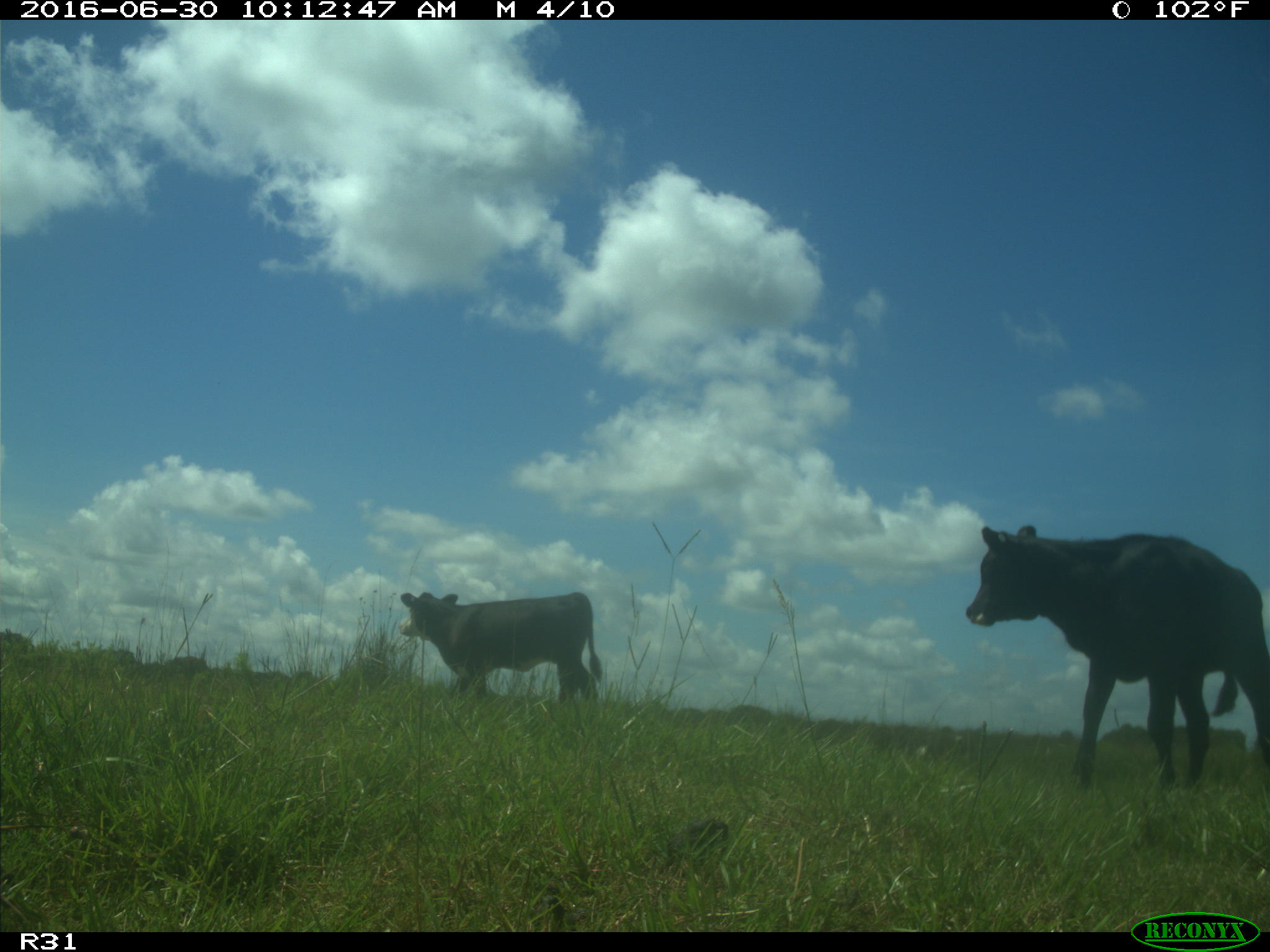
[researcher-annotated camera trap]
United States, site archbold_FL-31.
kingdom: Animalia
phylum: Chordata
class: Mammalia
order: Artiodactyla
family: Bovidae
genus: Bos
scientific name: Bos taurus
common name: domestic cow